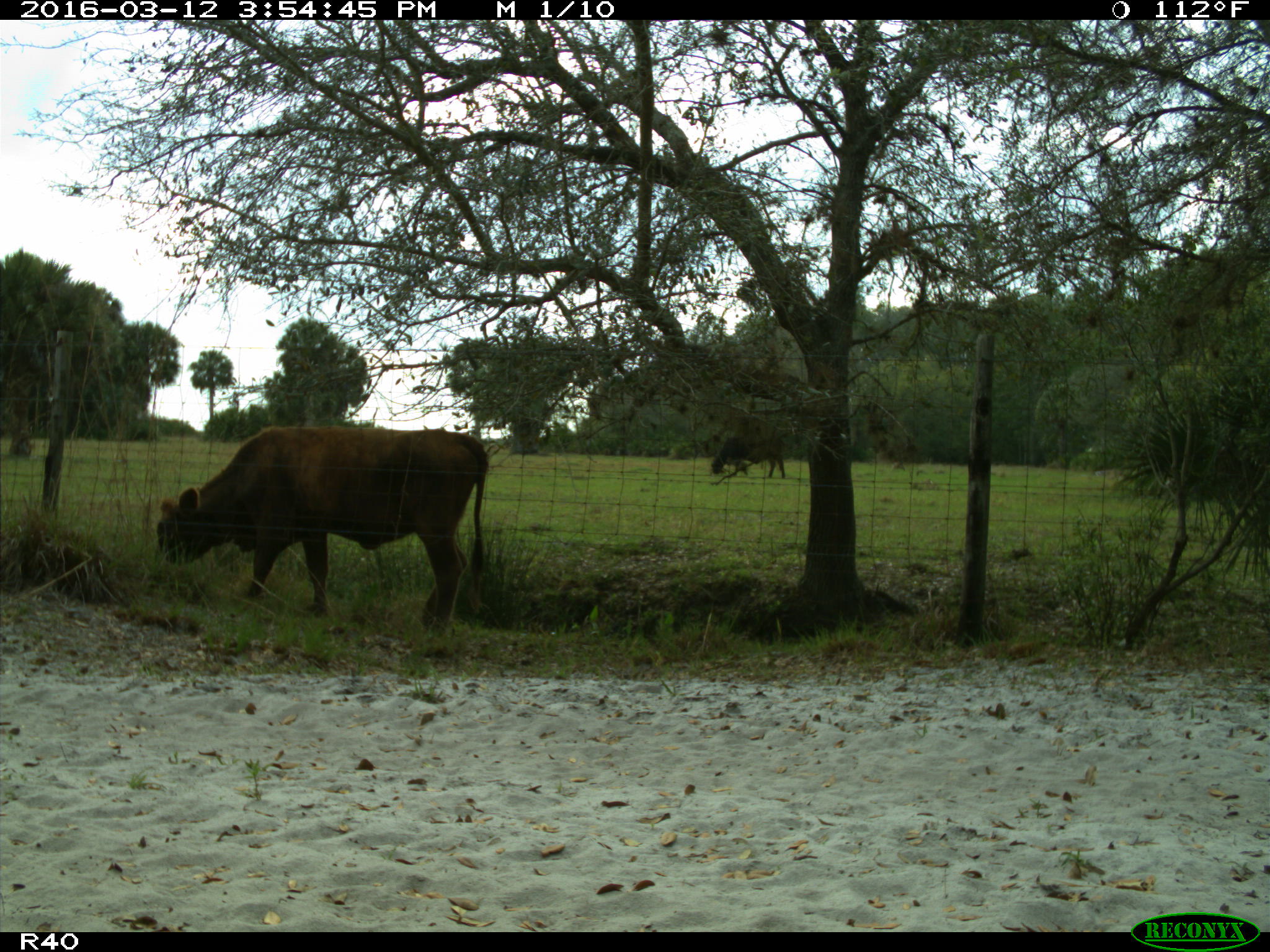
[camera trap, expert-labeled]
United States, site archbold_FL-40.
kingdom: Animalia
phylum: Chordata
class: Mammalia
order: Artiodactyla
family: Bovidae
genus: Bos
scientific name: Bos taurus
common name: domestic cow